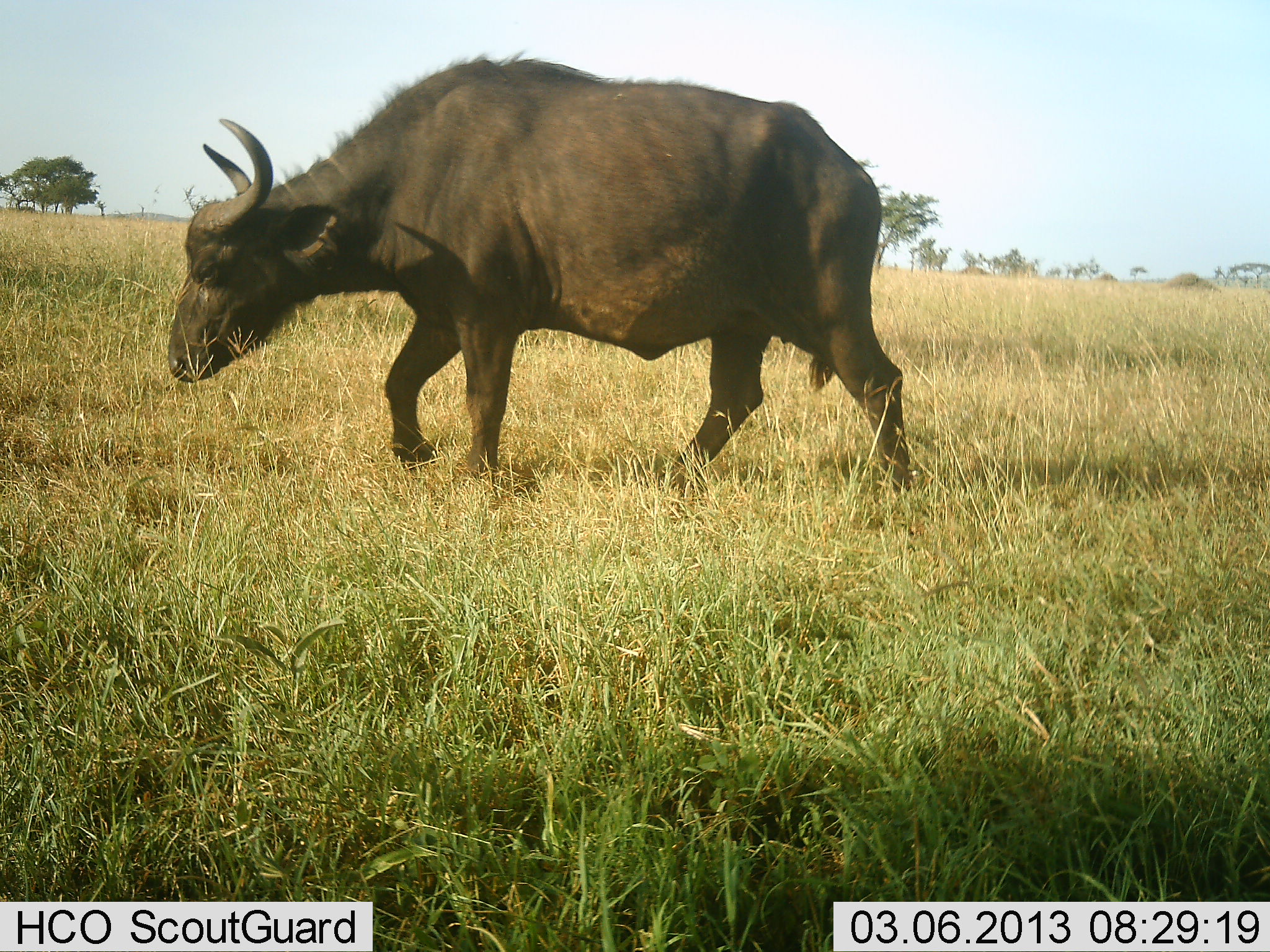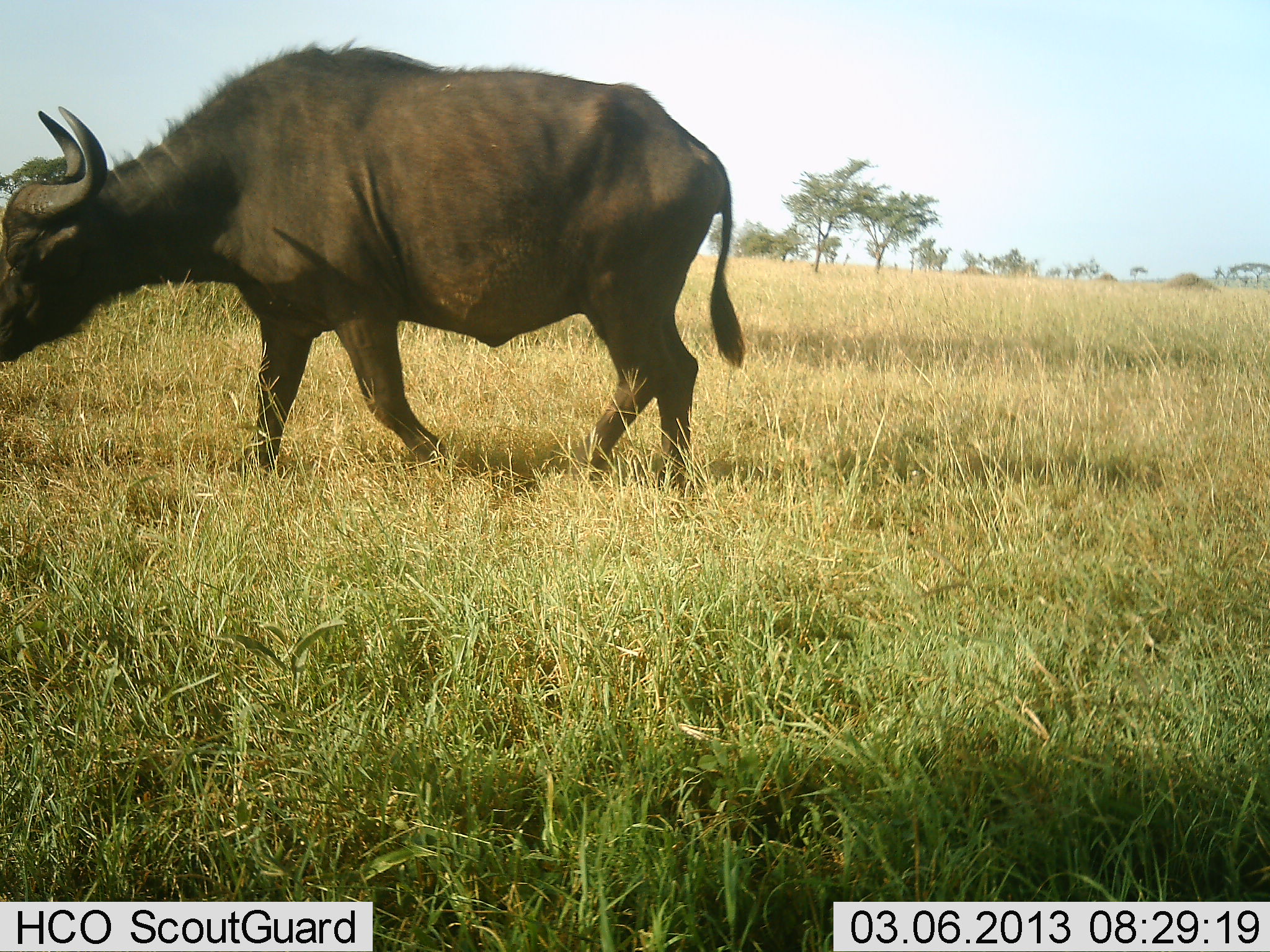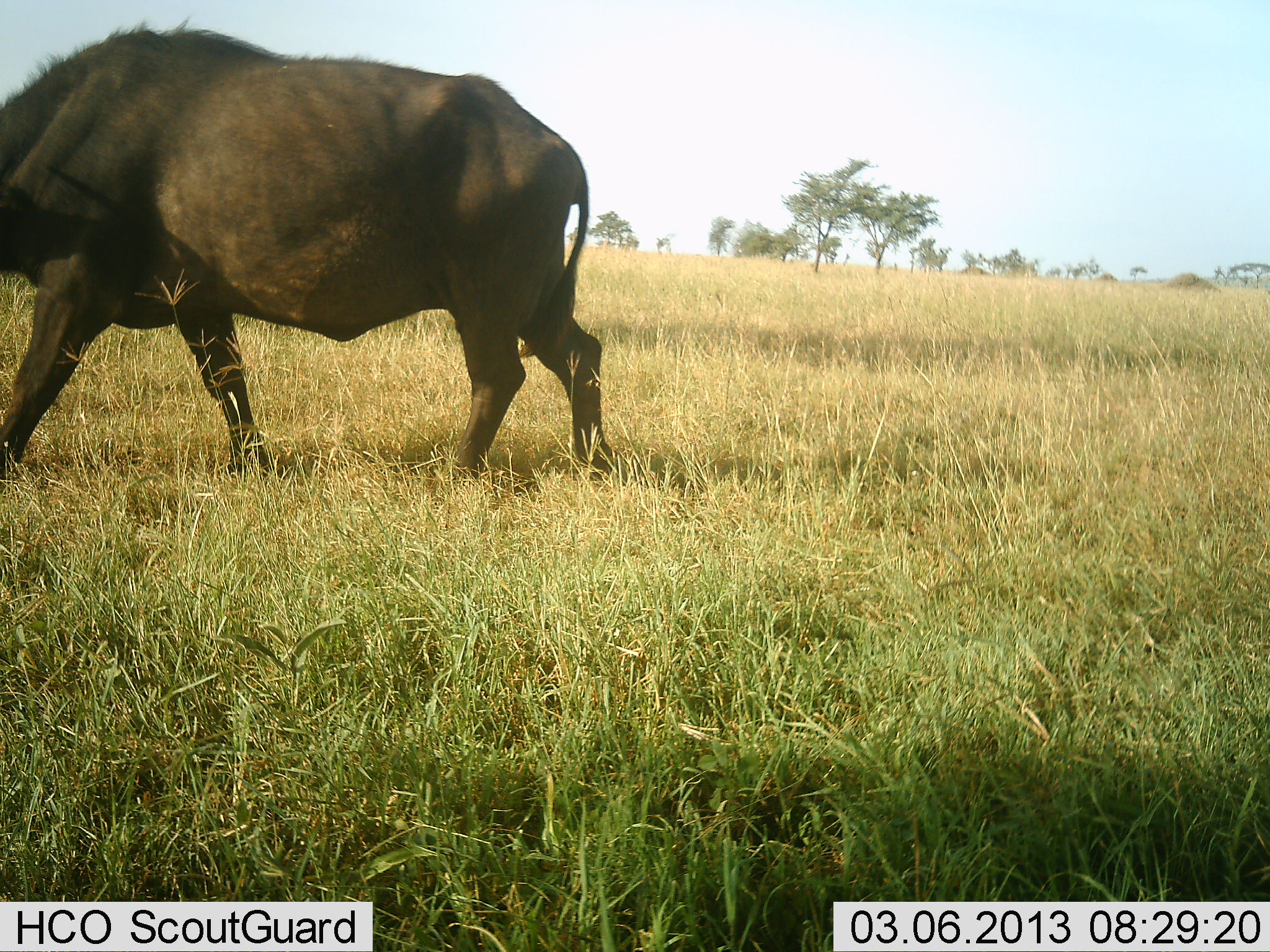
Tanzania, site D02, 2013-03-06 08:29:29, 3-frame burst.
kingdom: Animalia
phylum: Chordata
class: Mammalia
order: Artiodactyla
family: Bovidae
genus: Syncerus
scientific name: Syncerus caffer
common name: cape buffalo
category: buffalo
Buffalo (cape buffalo) (Syncerus caffer), count 1. Behavior (volunteer vote fractions): standing 5%, resting 0%, moving 100%, interacting 0%. Young present (vote fraction): 0%. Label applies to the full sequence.